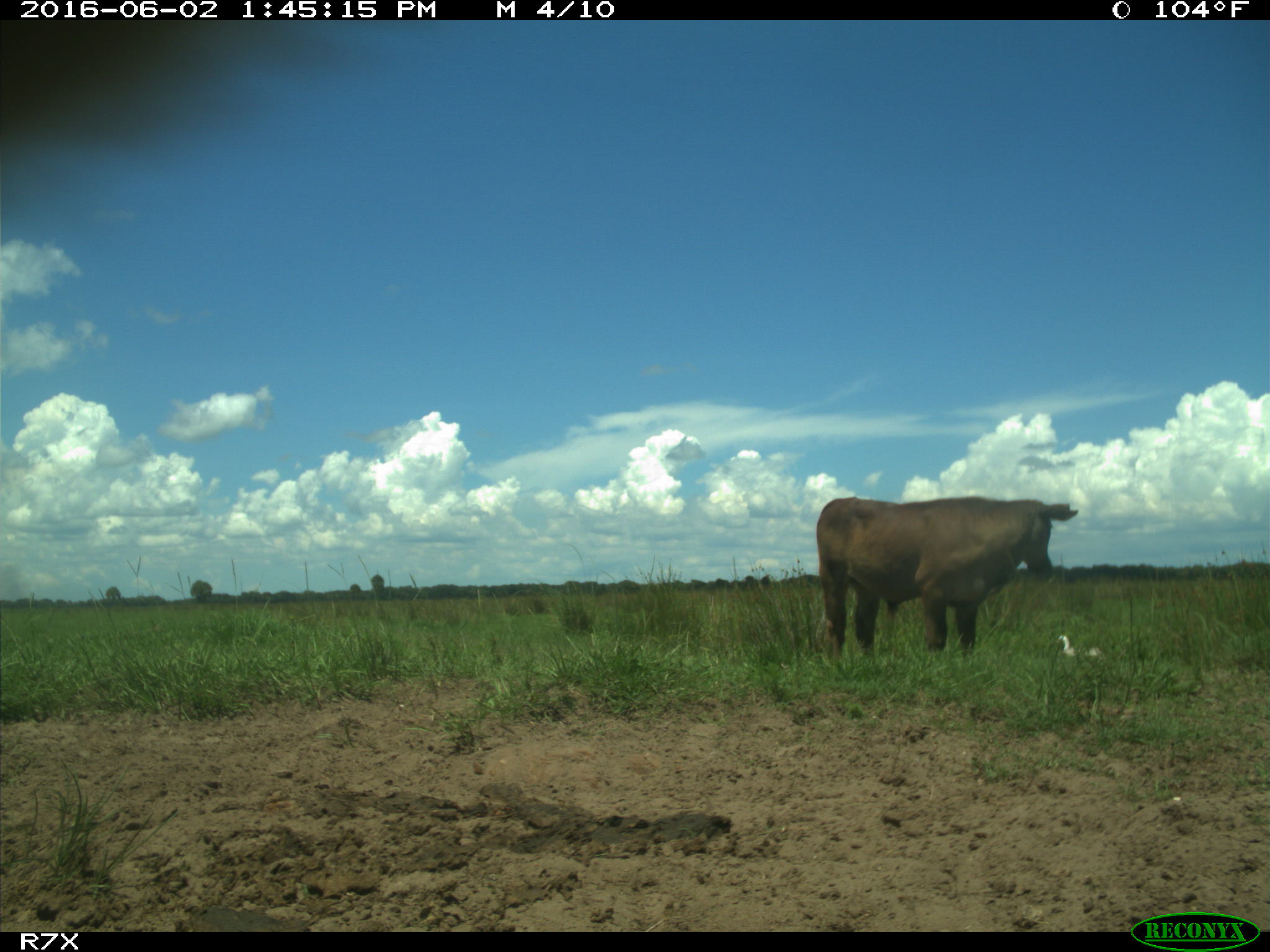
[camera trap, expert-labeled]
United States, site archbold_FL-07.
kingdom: Animalia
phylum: Chordata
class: Mammalia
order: Artiodactyla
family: Bovidae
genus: Bos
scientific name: Bos taurus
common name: domestic cow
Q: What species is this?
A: Bos taurus (domestic cow).